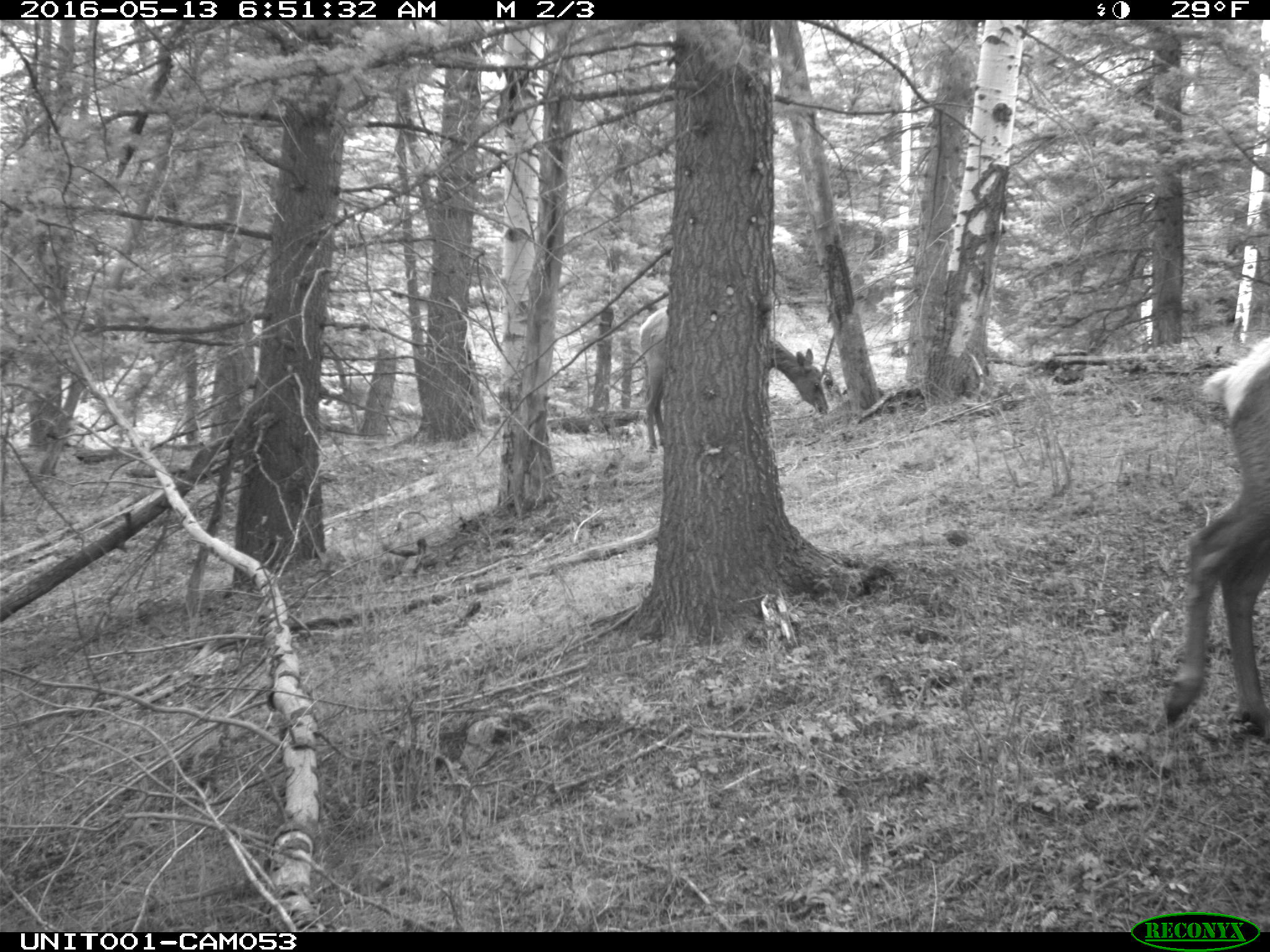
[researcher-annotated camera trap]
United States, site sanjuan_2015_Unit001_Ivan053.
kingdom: Animalia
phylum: Chordata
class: Mammalia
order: Artiodactyla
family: Cervidae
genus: Cervus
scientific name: Cervus elaphus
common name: red deer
Cervus elaphus (red deer).